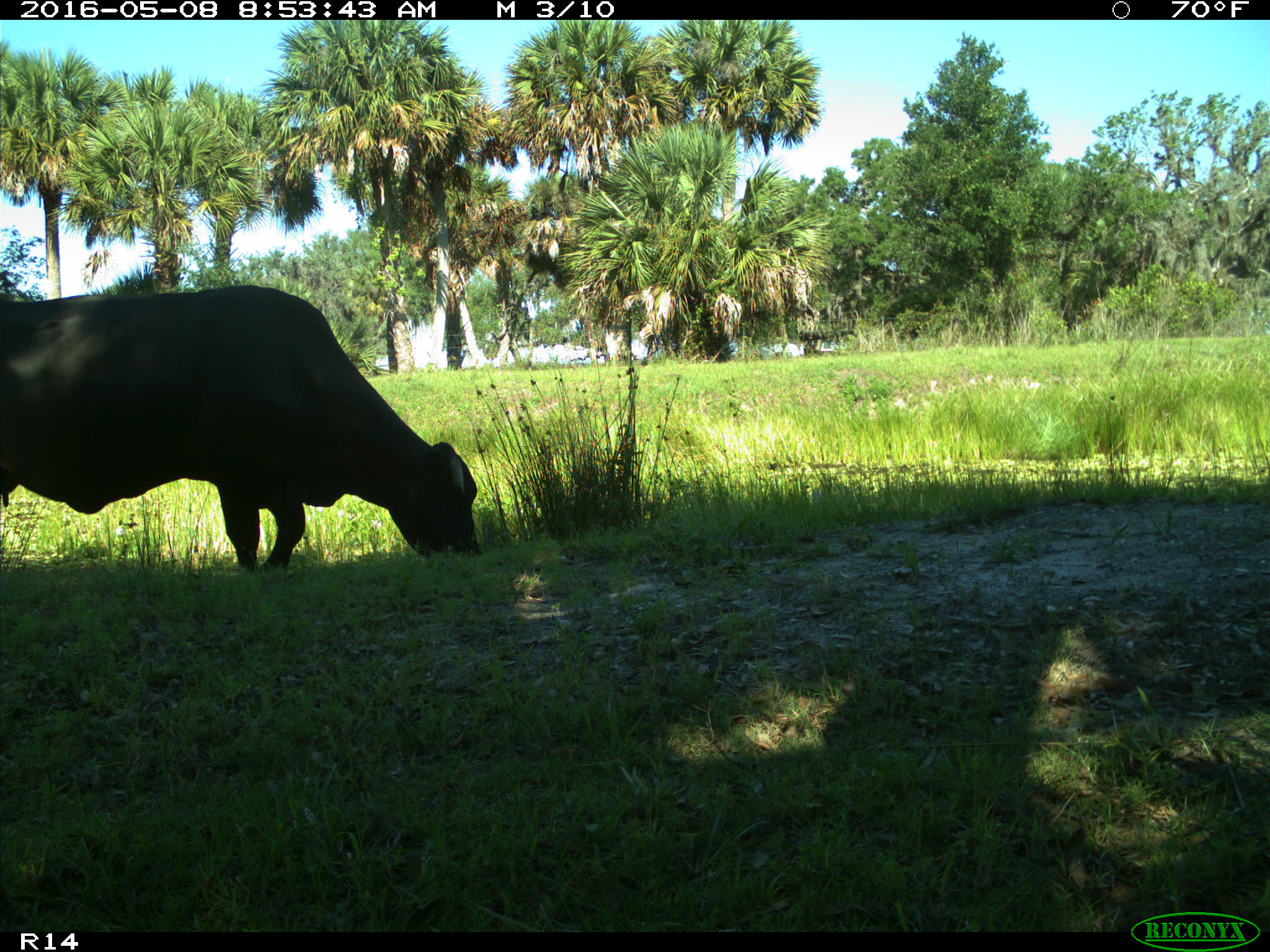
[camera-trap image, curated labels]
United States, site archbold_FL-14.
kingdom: Animalia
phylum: Chordata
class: Mammalia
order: Artiodactyla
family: Bovidae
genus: Bos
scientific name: Bos taurus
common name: domestic cow